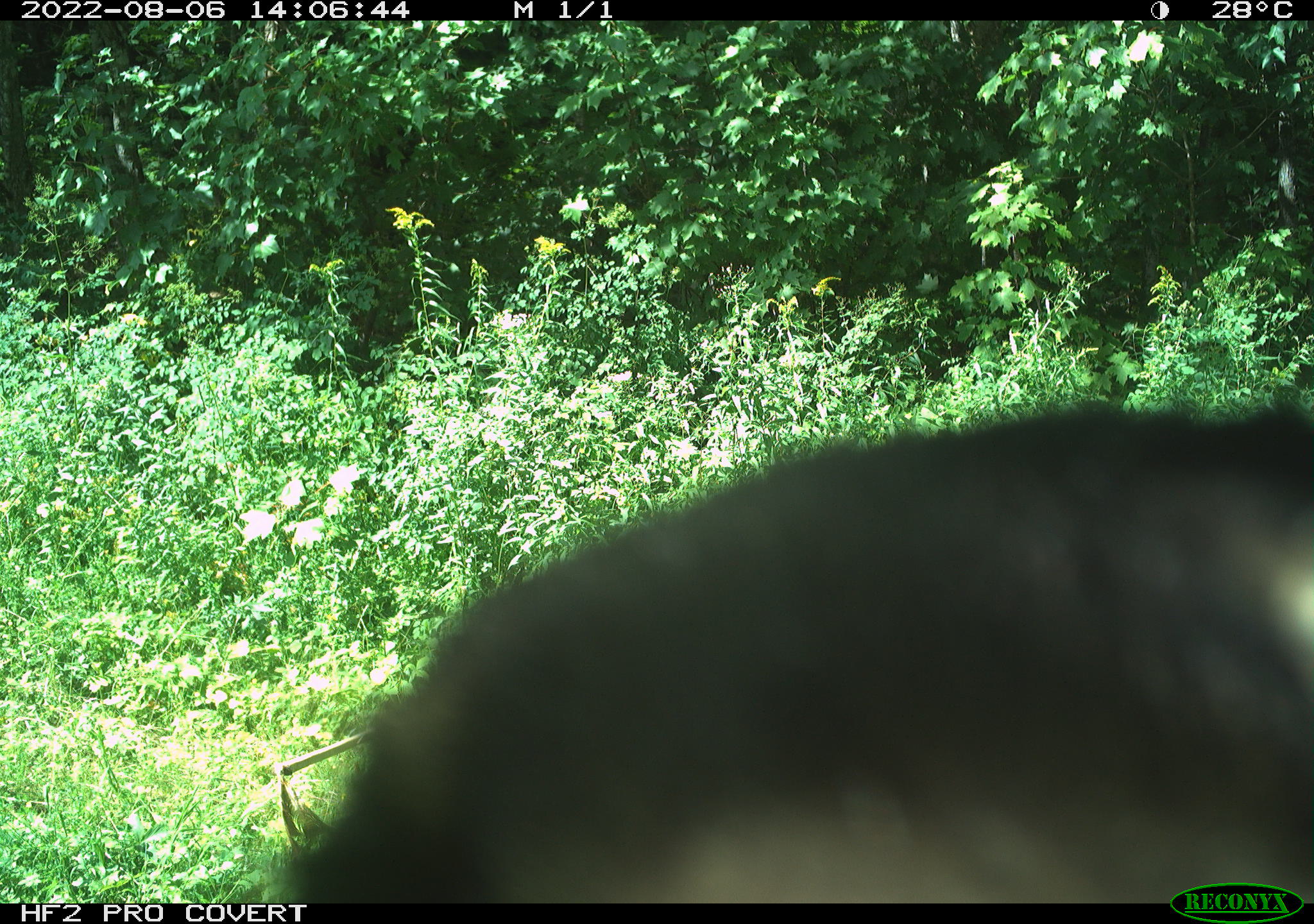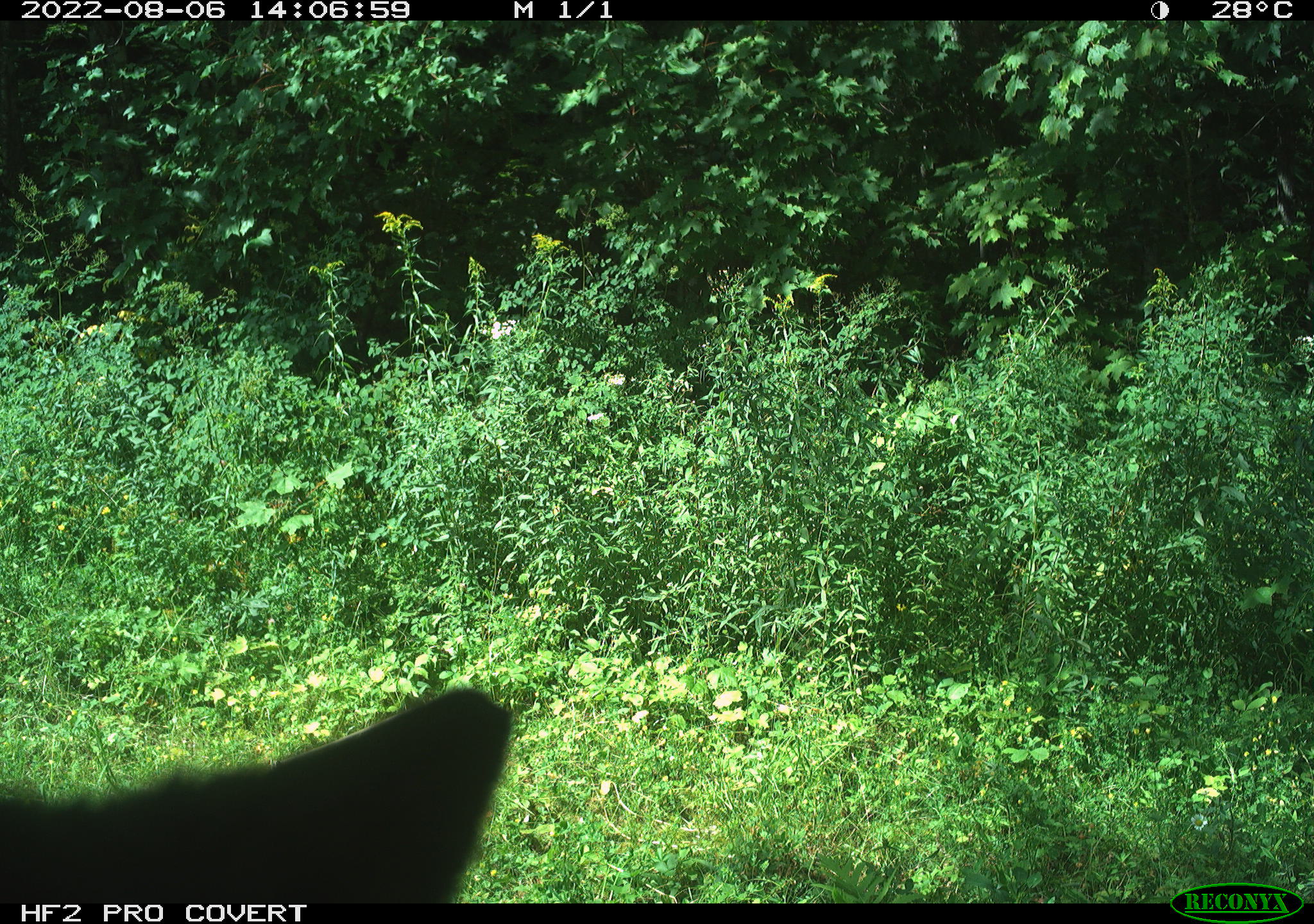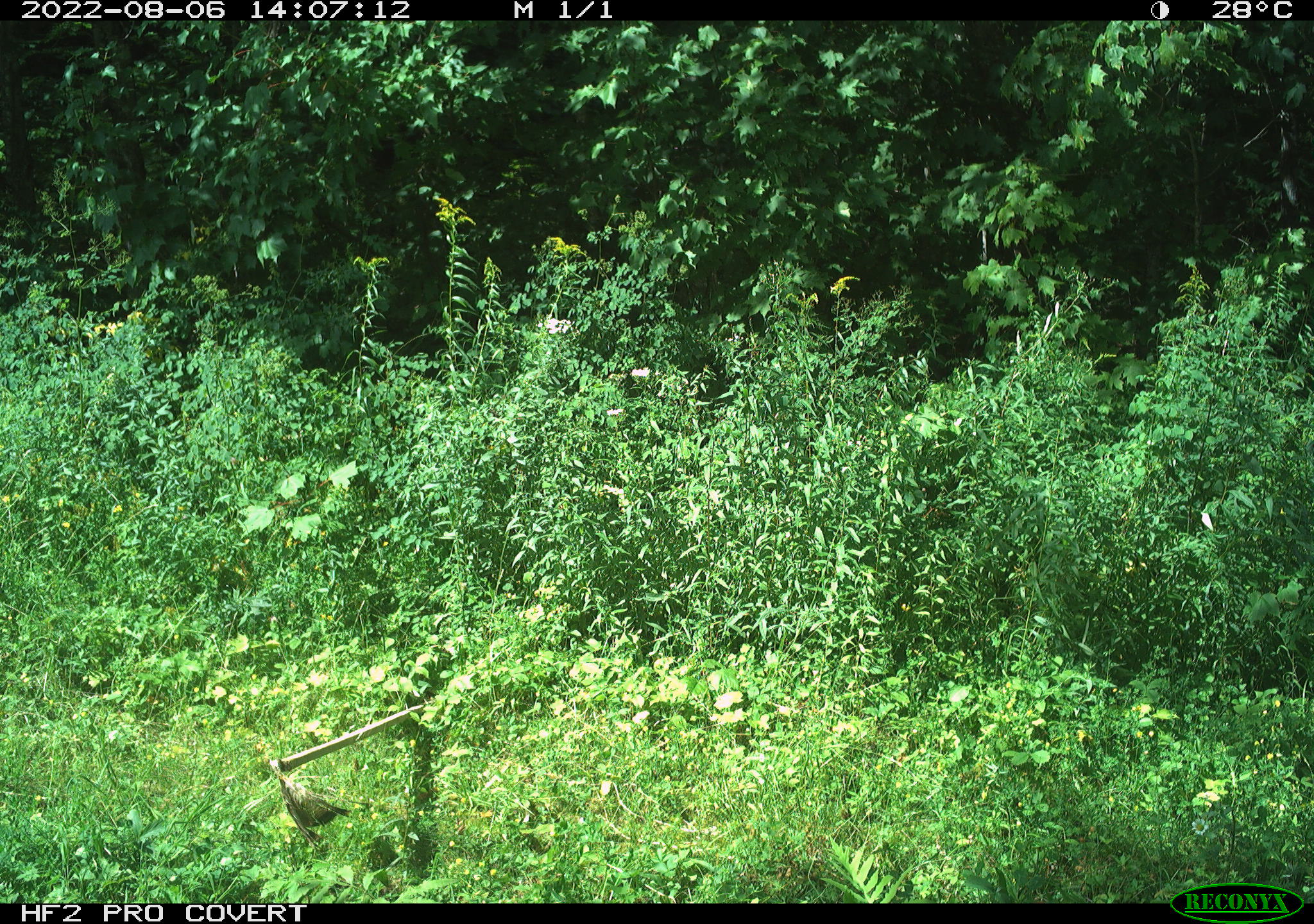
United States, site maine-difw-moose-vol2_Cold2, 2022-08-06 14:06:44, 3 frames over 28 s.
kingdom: Animalia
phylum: Chordata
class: Mammalia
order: Carnivora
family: Ursidae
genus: Ursus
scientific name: Ursus americanus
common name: black bear